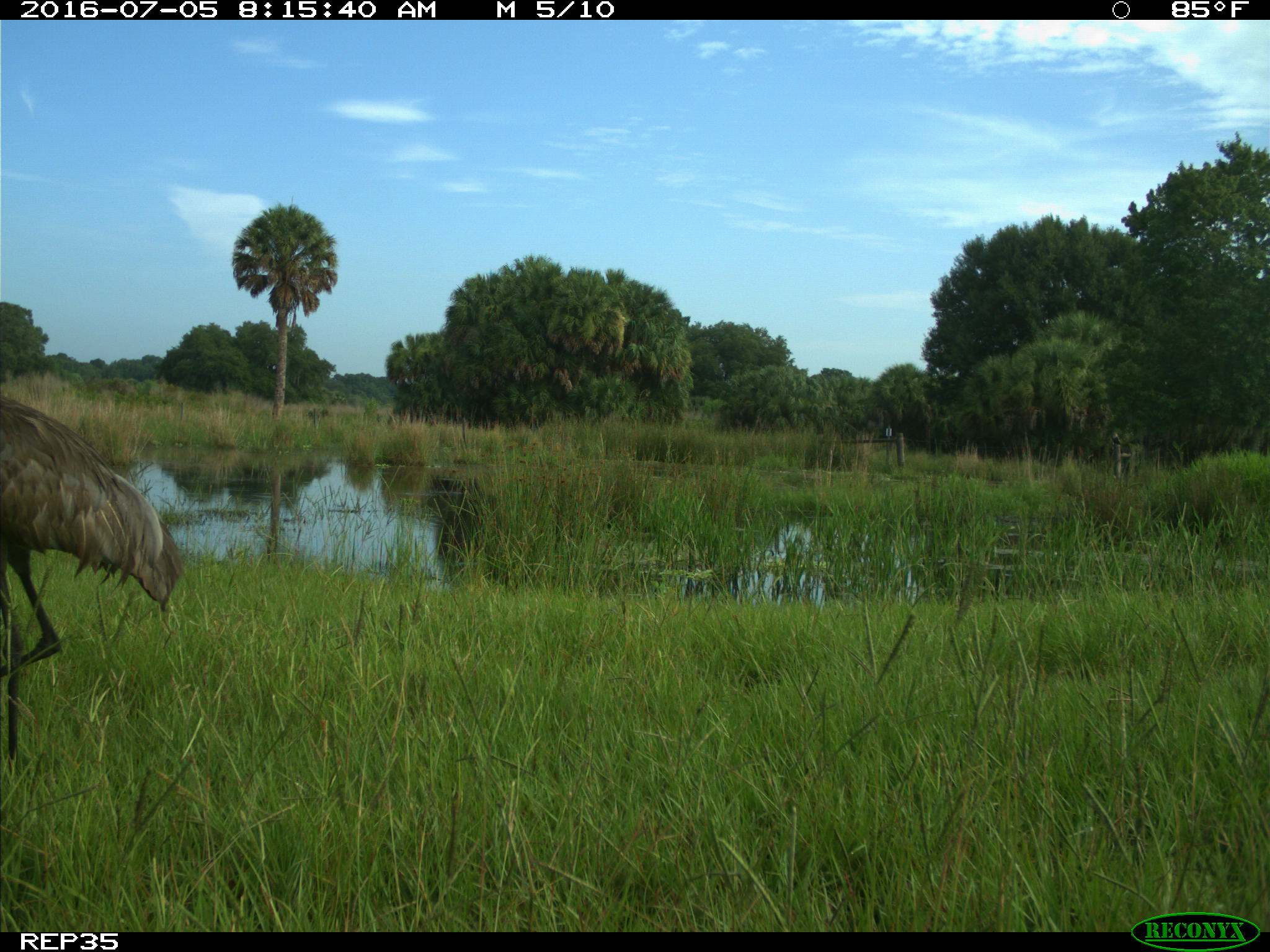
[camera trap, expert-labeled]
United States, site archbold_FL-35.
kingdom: Animalia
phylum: Chordata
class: Aves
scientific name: Aves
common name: birds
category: unidentified bird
Unidentified bird (birds) (Aves).